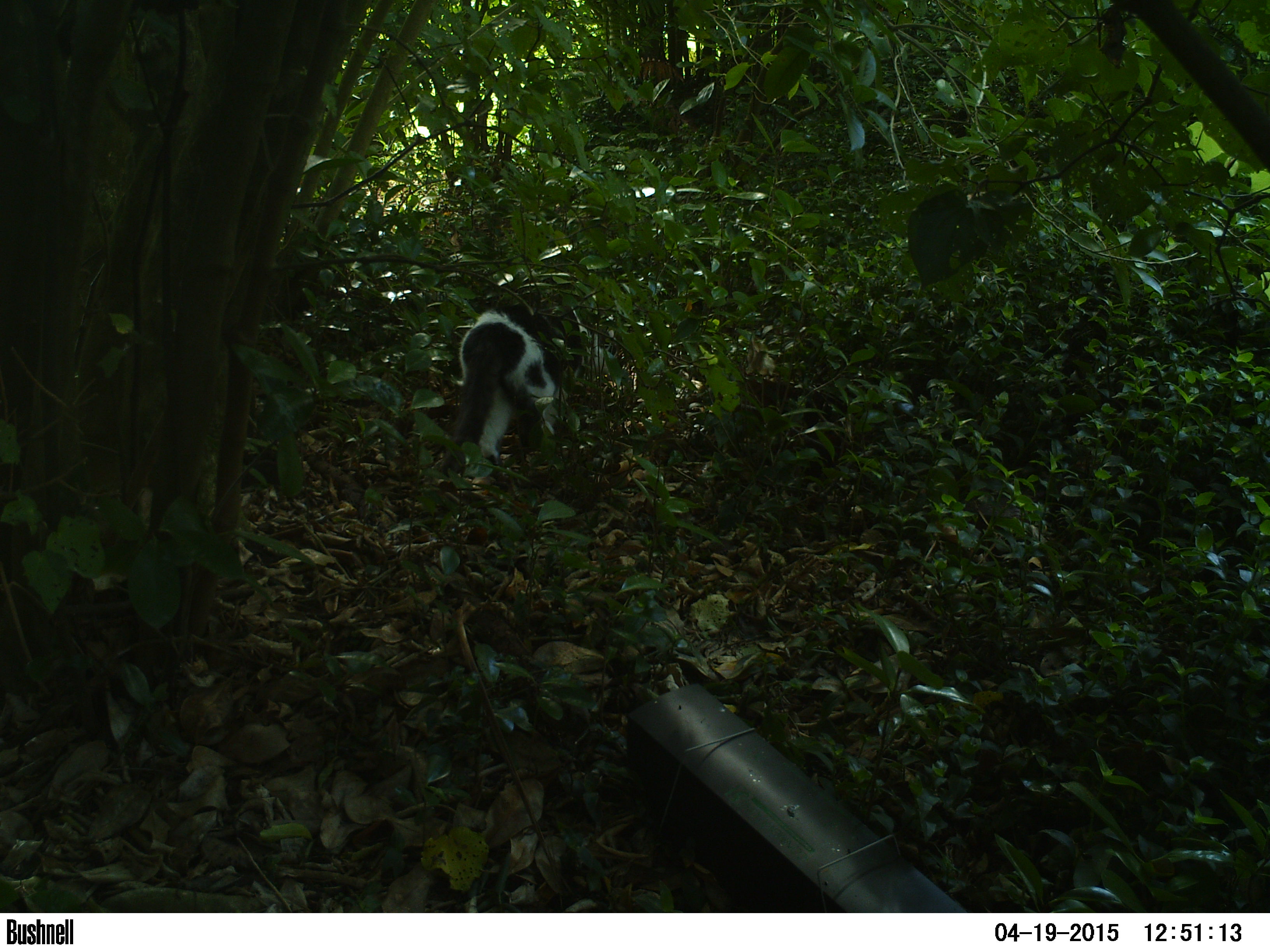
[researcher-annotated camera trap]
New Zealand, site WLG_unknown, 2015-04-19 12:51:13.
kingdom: Animalia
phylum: Chordata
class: Mammalia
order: Carnivora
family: Felidae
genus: Felis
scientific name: Felis catus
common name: domestic cat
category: cat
Cat (domestic cat) (Felis catus).